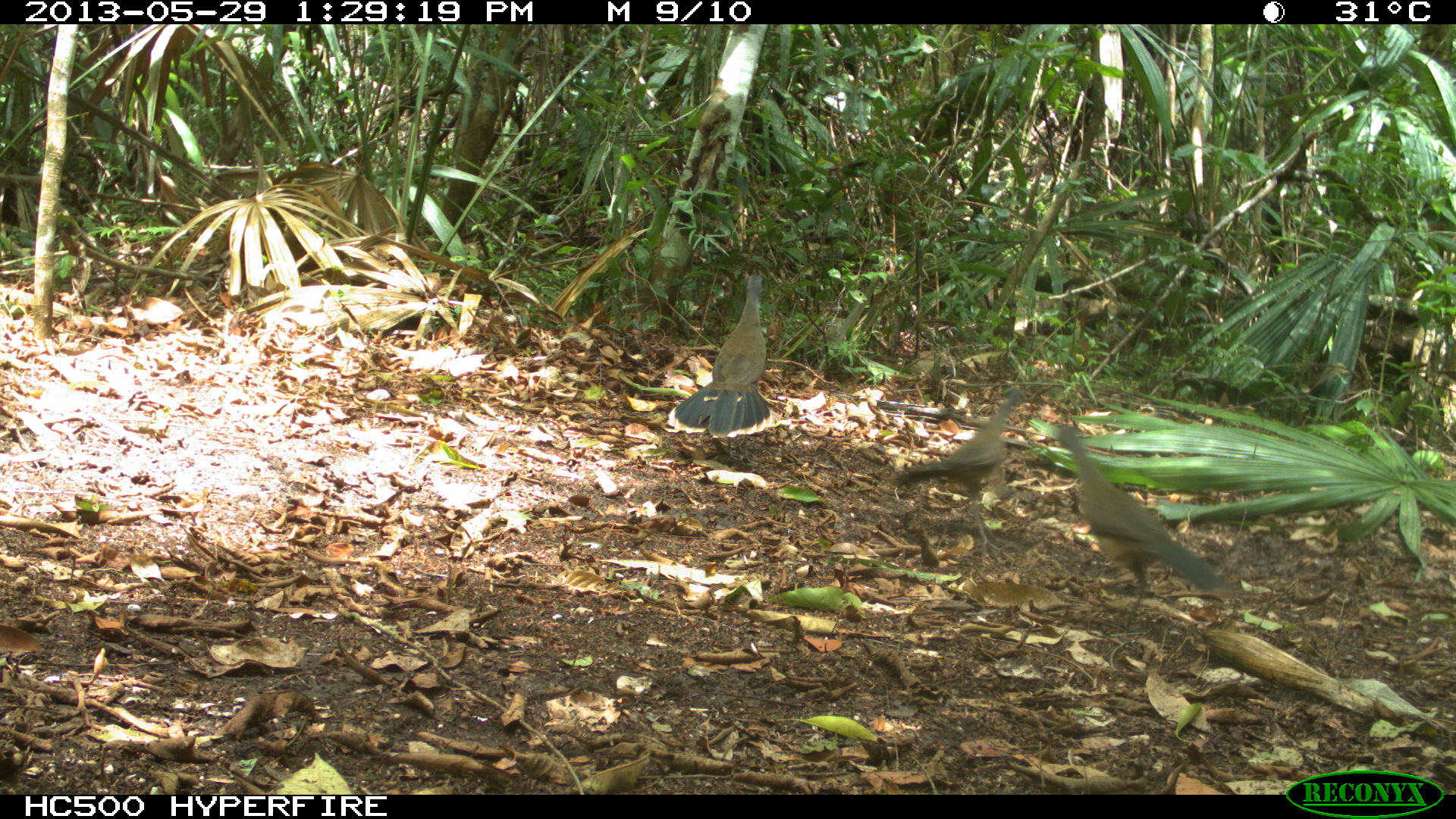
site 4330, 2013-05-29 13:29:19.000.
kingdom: Animalia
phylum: Chordata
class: Aves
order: Galliformes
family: Cracidae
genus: Ortalis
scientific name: Ortalis vetula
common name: plain chachalaca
Ortalis vetula (plain chachalaca), count 3.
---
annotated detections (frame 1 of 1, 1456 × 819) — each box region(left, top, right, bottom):
ortalis vetula: region(1055, 424, 1227, 634); region(893, 387, 1037, 549); region(667, 275, 775, 439)